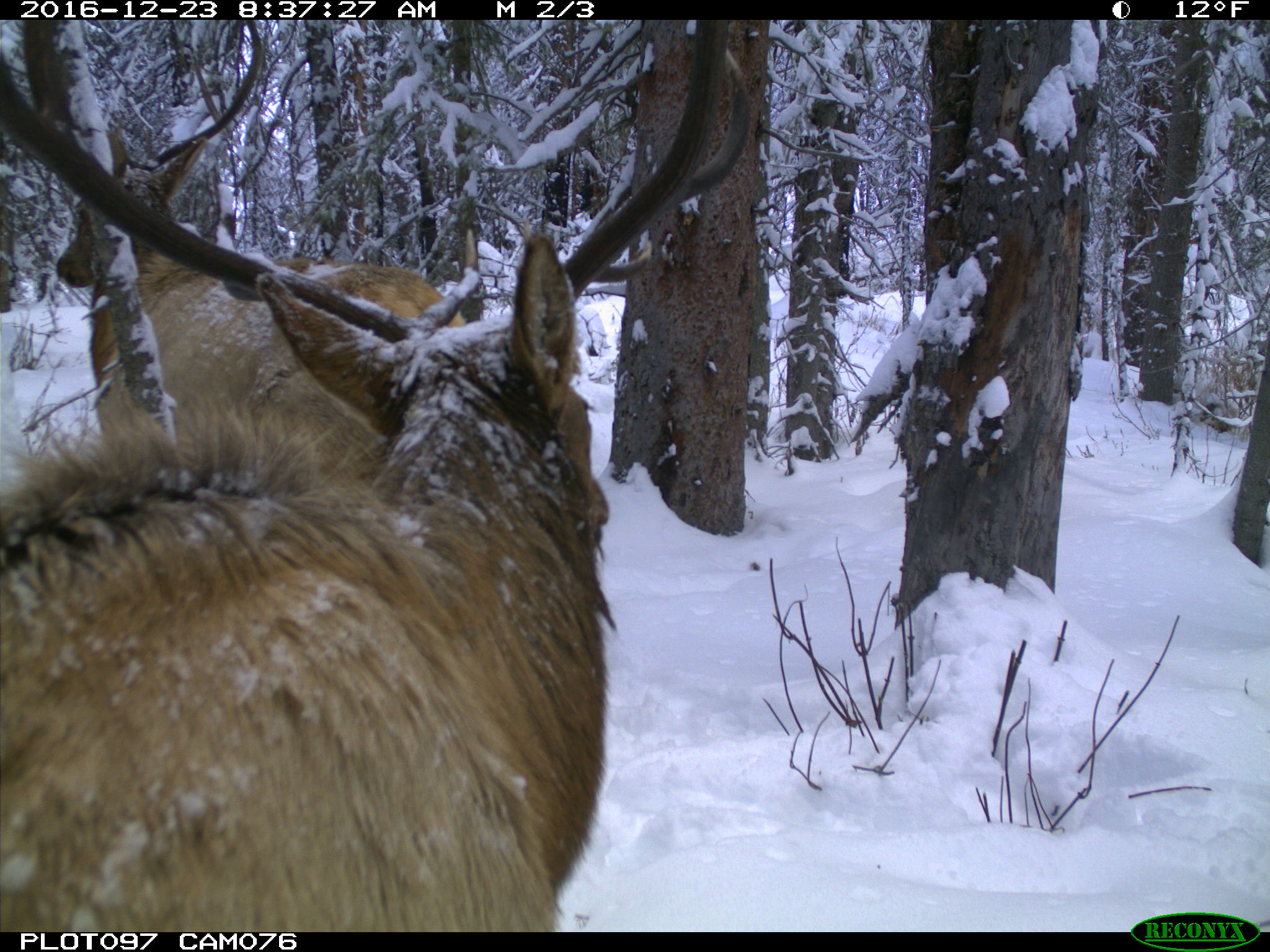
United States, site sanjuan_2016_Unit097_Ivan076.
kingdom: Animalia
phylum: Chordata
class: Mammalia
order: Artiodactyla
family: Cervidae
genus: Cervus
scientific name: Cervus elaphus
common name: red deer